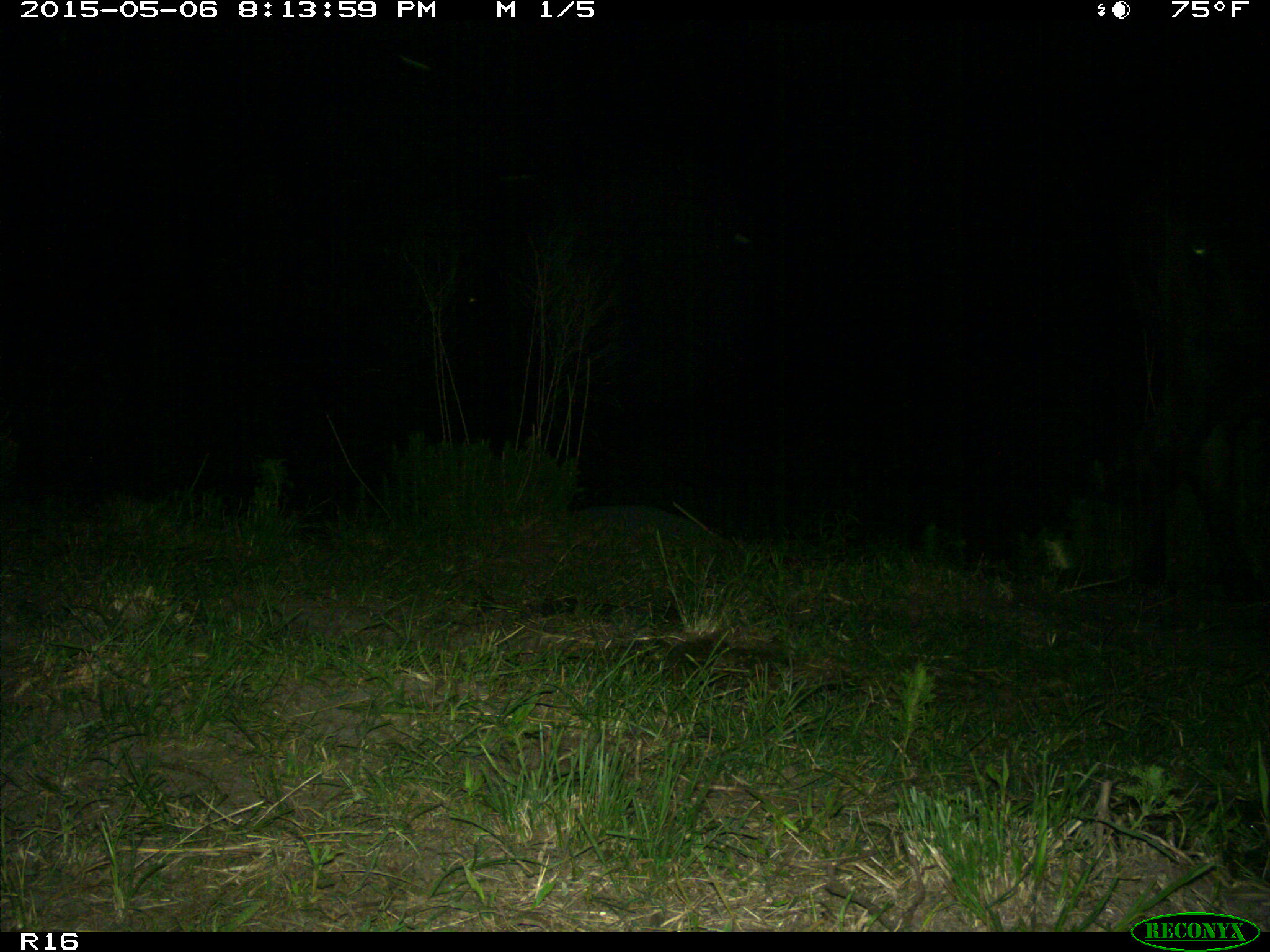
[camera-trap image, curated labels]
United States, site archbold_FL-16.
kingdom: Animalia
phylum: Chordata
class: Mammalia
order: Artiodactyla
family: Bovidae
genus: Bos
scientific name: Bos taurus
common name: domestic cow